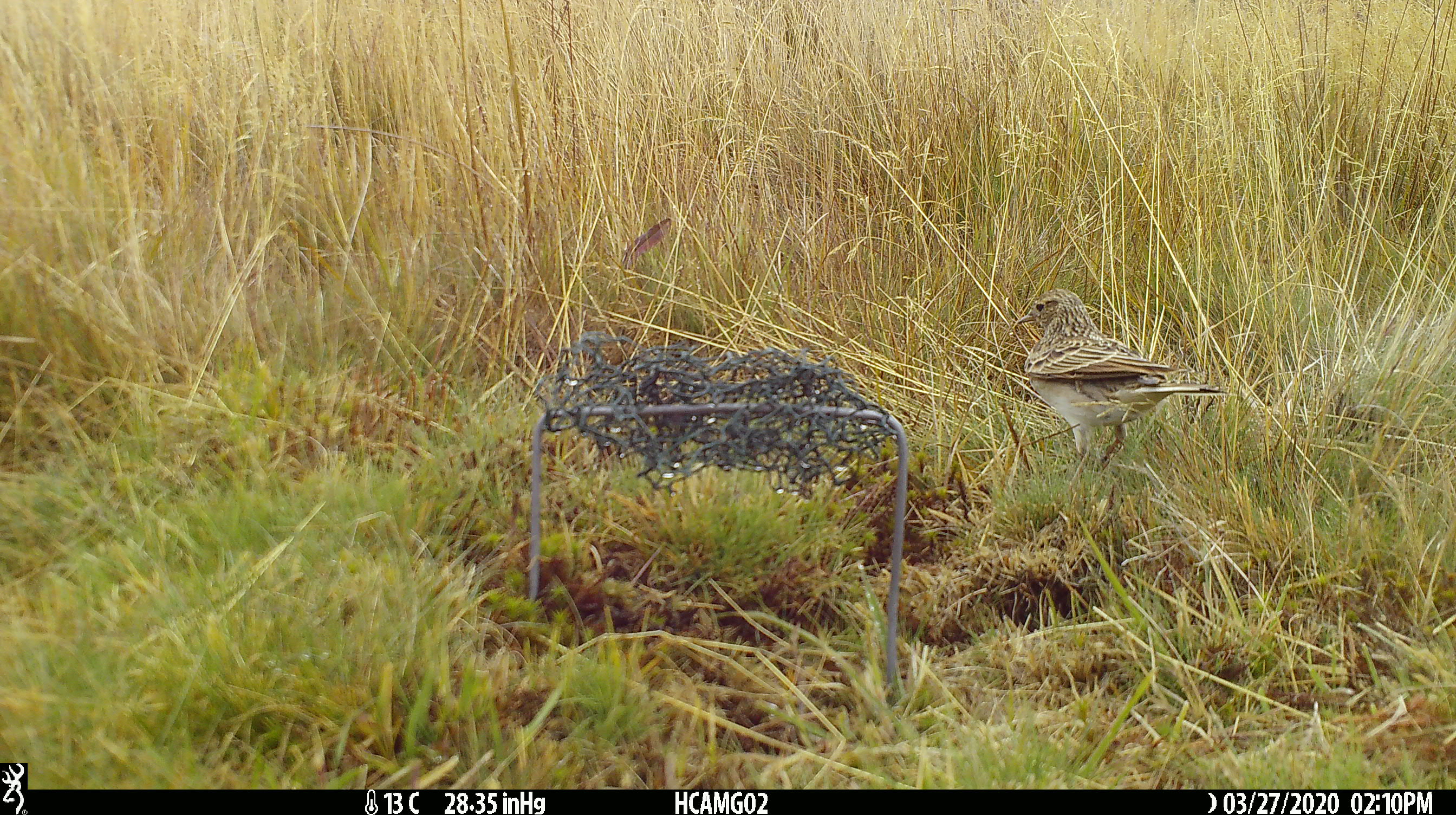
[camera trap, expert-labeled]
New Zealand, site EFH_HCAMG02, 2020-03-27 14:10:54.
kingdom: Animalia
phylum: Chordata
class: Aves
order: Passeriformes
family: Motacillidae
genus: Anthus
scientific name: Anthus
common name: pipit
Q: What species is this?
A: Pipit (Anthus).